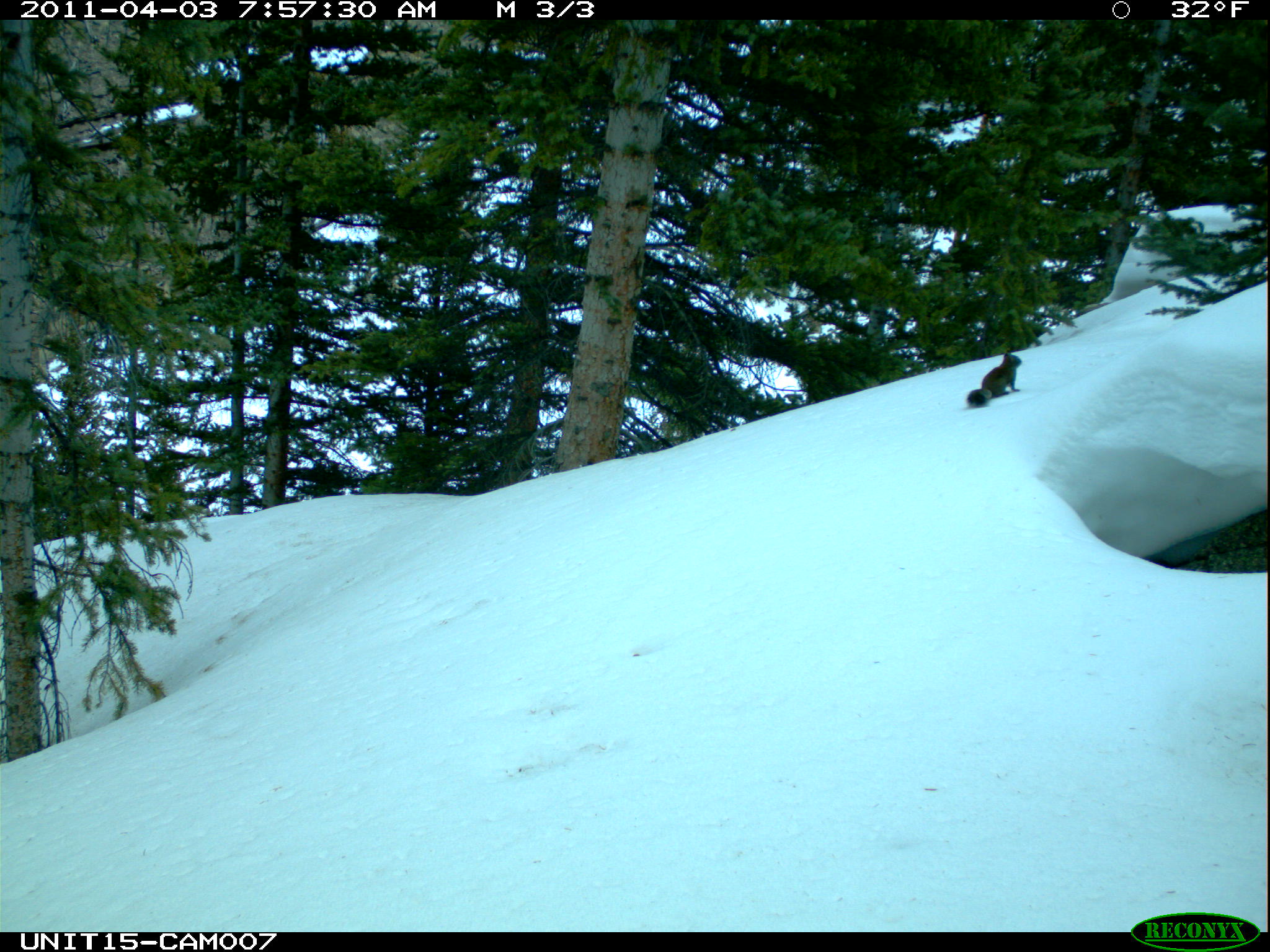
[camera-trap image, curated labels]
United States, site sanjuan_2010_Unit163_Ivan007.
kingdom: Animalia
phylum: Chordata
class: Mammalia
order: Rodentia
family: Sciuridae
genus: Tamiasciurus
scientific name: Tamiasciurus hudsonicus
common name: american red squirrel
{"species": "Tamiasciurus hudsonicus (american red squirrel)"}